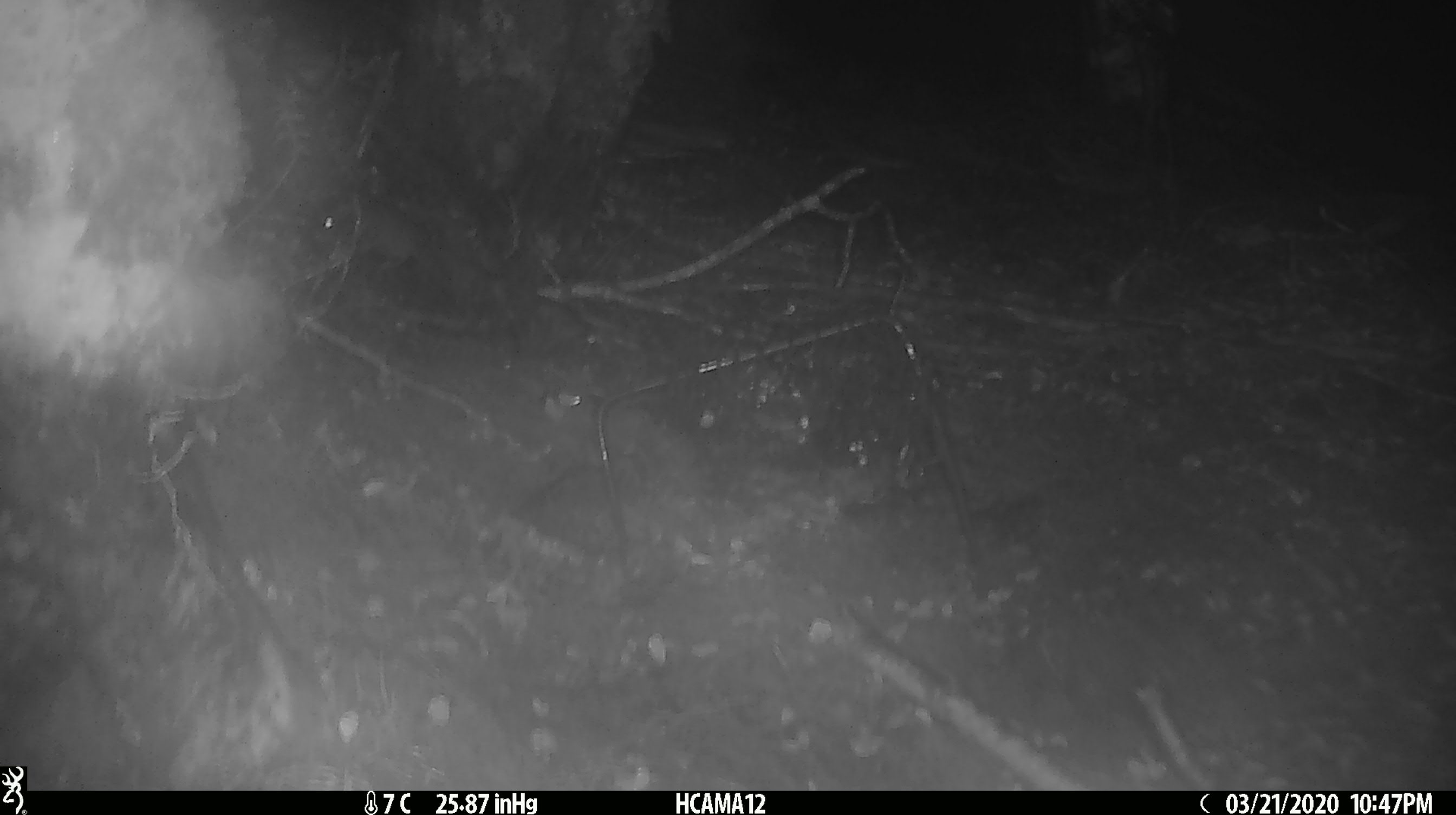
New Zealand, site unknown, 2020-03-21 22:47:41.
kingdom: Animalia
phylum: Chordata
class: Mammalia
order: Rodentia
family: Muridae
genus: Mus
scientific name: Mus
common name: mouse